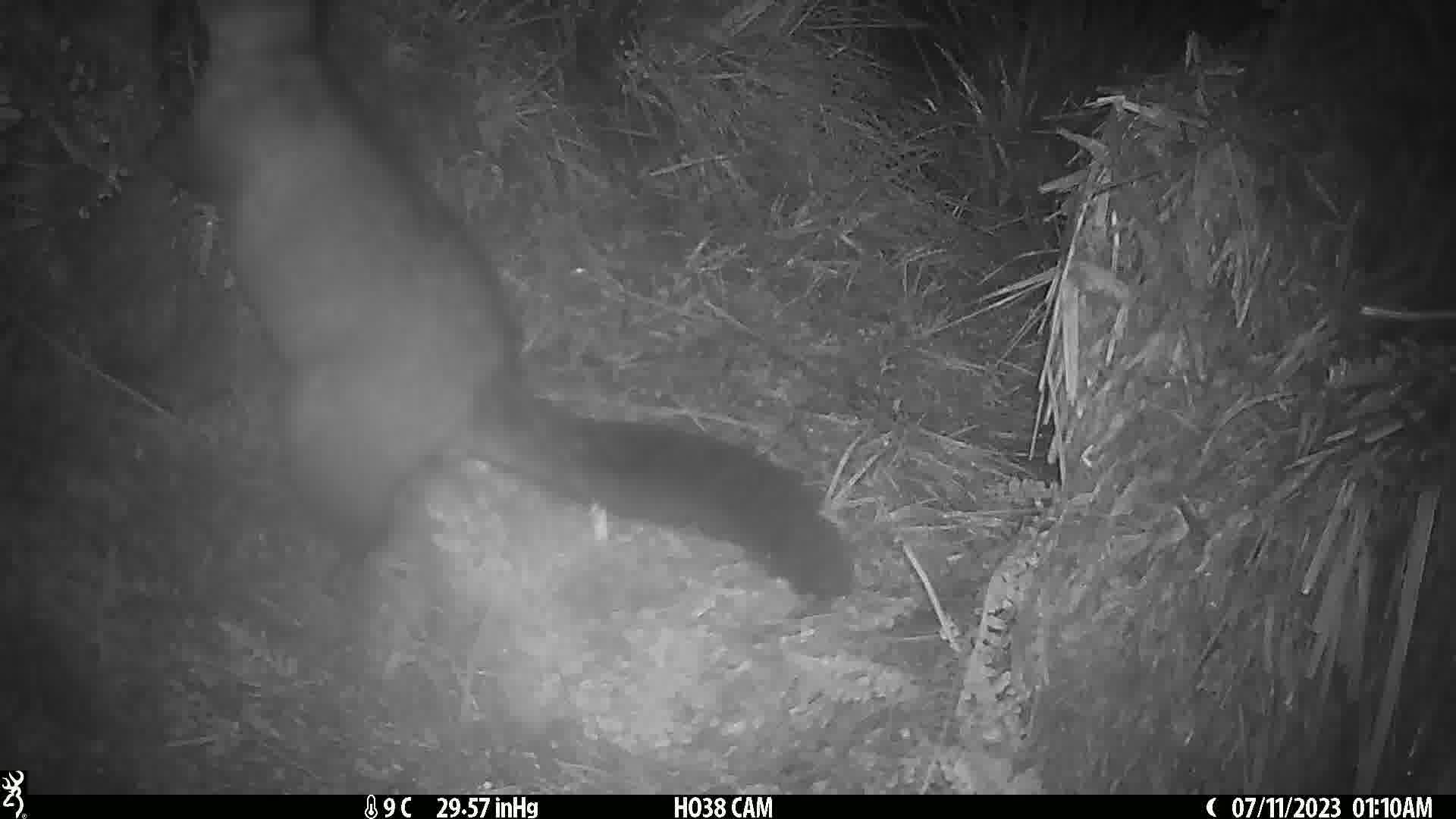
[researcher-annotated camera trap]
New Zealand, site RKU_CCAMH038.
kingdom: Animalia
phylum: Chordata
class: Mammalia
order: Diprotodontia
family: Phalangeridae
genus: Trichosurus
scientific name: Trichosurus vulpecula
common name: common brushtail possum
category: possum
Possum (common brushtail possum) (Trichosurus vulpecula).